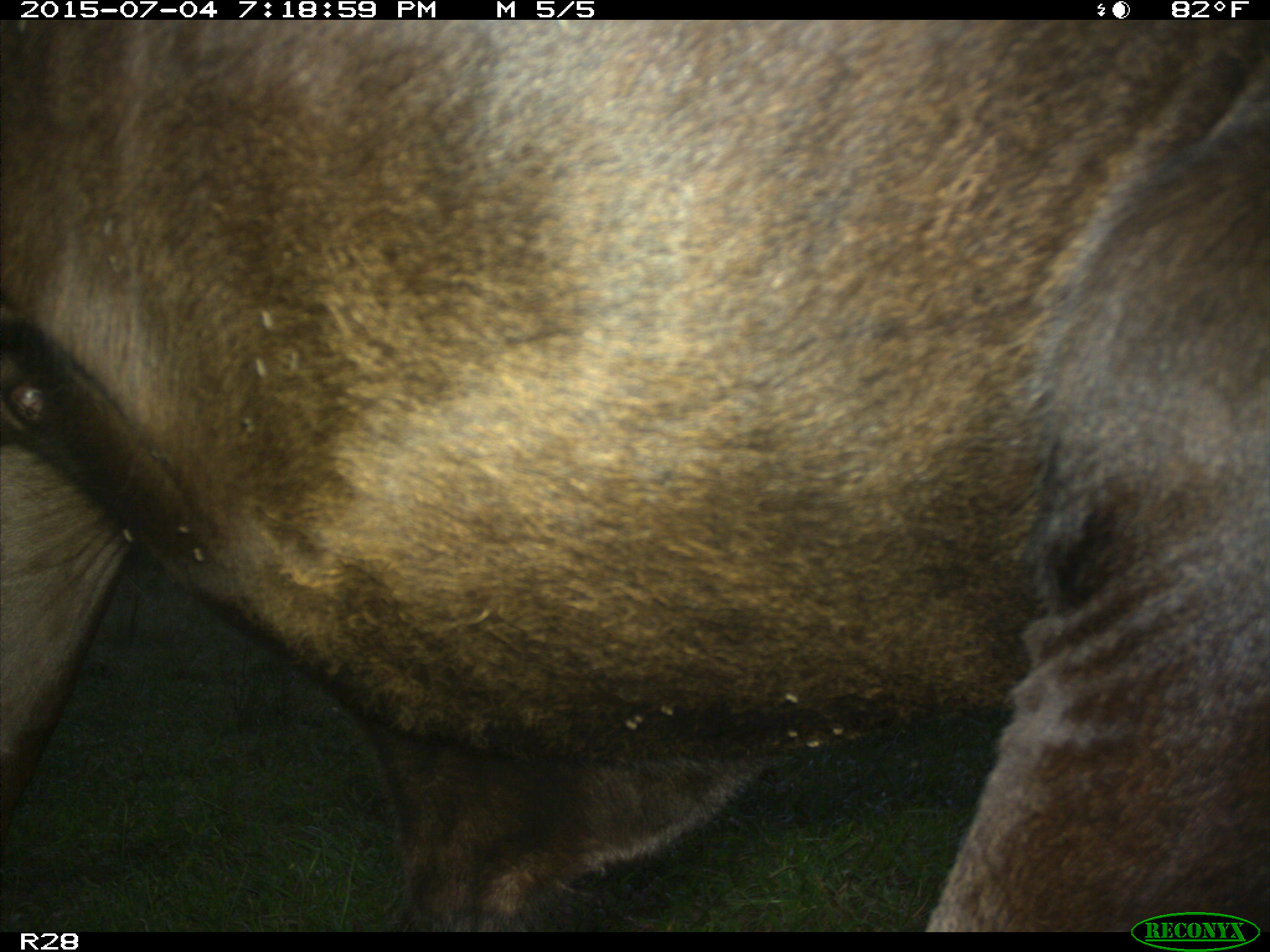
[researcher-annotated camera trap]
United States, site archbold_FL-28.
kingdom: Animalia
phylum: Chordata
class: Mammalia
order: Artiodactyla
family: Bovidae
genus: Bos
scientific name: Bos taurus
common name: domestic cow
Bos taurus (domestic cow).